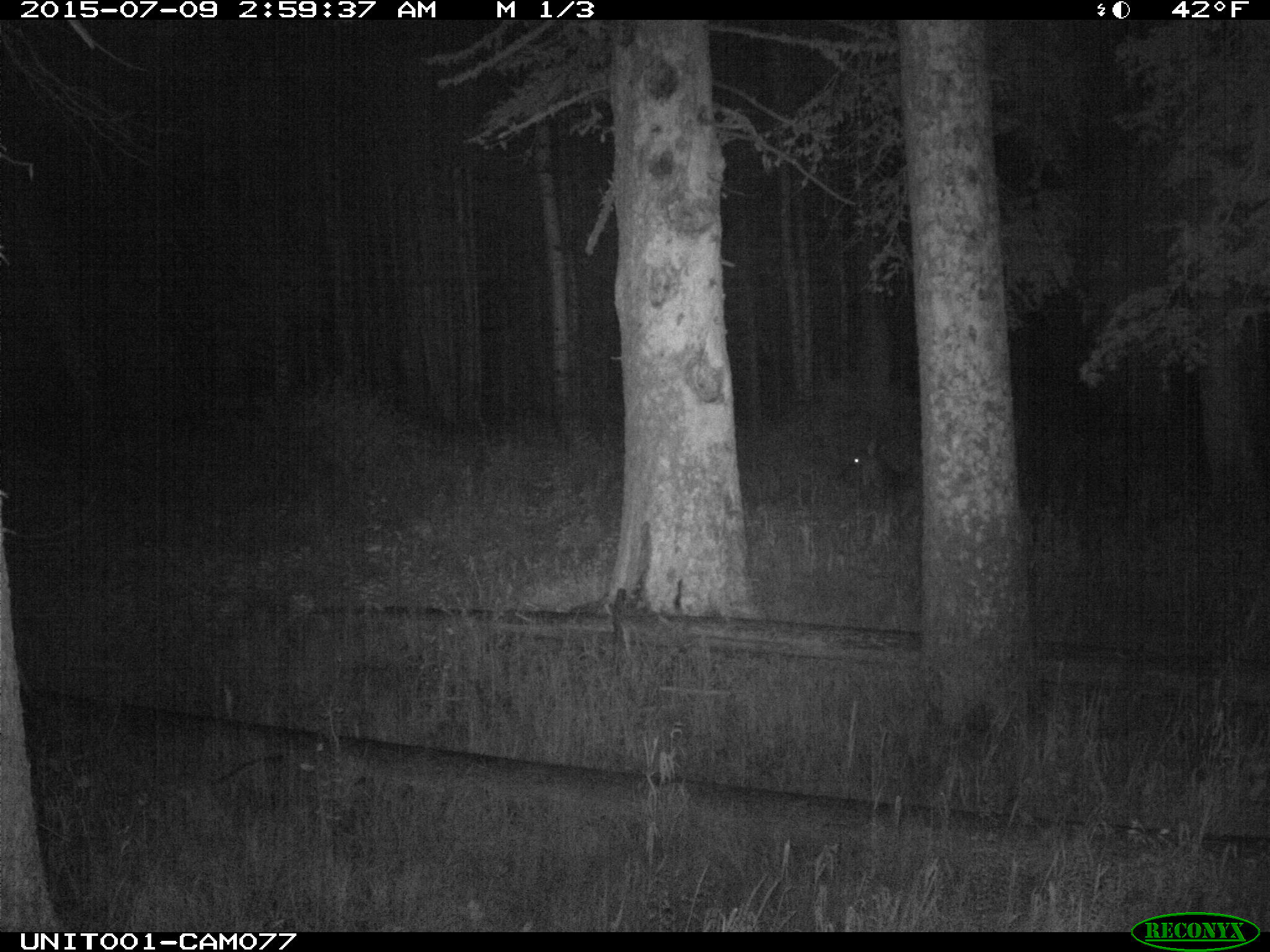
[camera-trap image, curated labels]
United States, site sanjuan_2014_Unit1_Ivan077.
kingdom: Animalia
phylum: Chordata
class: Mammalia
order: Artiodactyla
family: Cervidae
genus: Cervus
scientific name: Cervus elaphus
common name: red deer